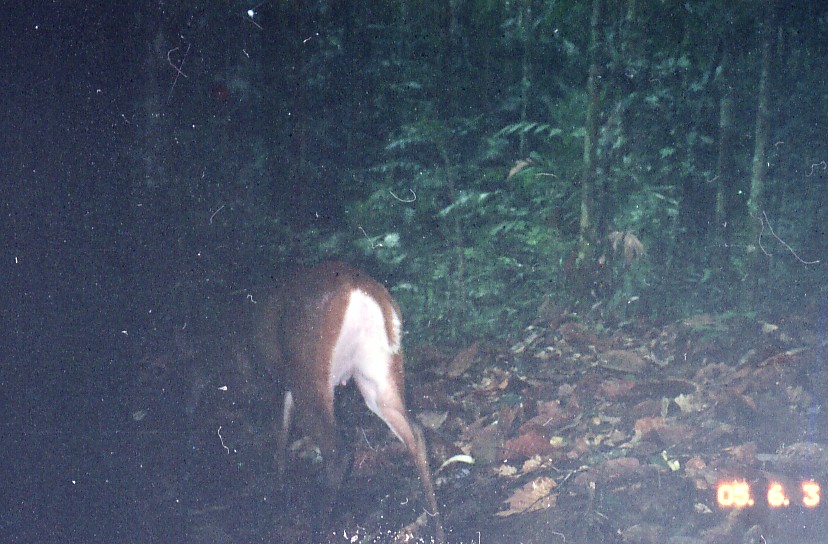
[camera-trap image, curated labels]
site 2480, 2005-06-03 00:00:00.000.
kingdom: Animalia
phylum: Chordata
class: Mammalia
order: Artiodactyla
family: Cervidae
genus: Muntiacus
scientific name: Muntiacus muntjak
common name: southern red muntjac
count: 1